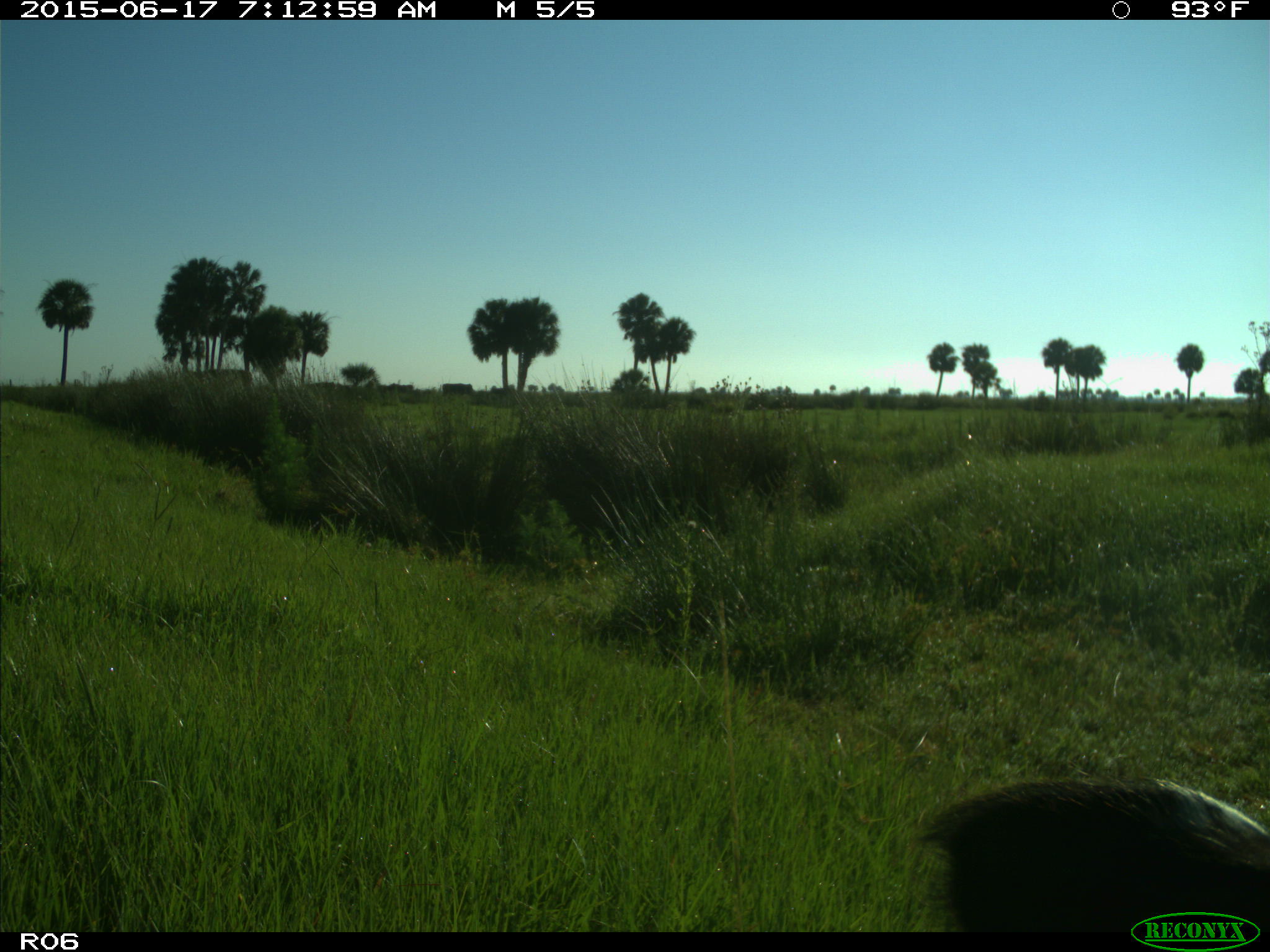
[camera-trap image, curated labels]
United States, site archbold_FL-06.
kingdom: Animalia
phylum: Chordata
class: Mammalia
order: Artiodactyla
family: Bovidae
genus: Bos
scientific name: Bos taurus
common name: domestic cow